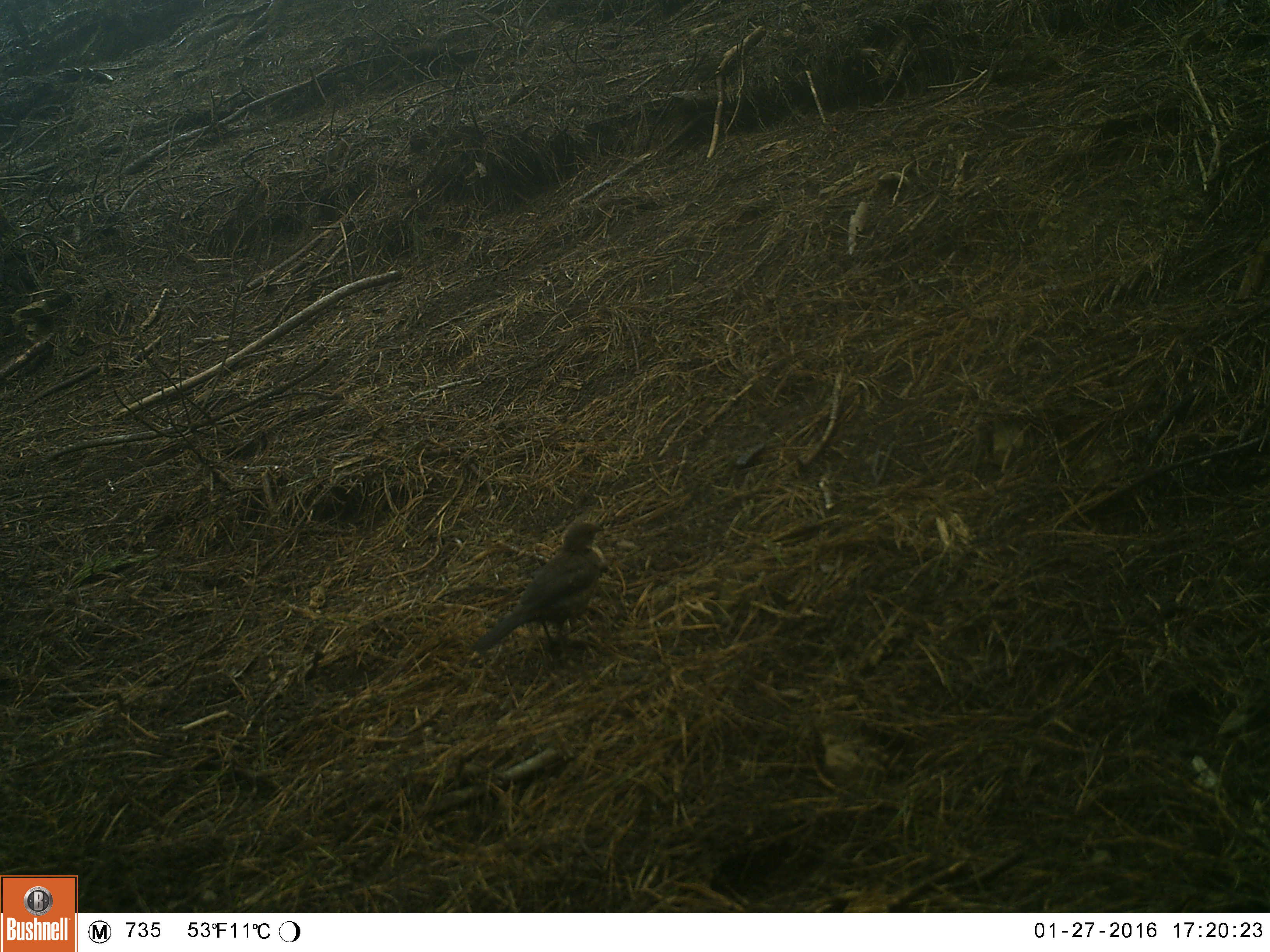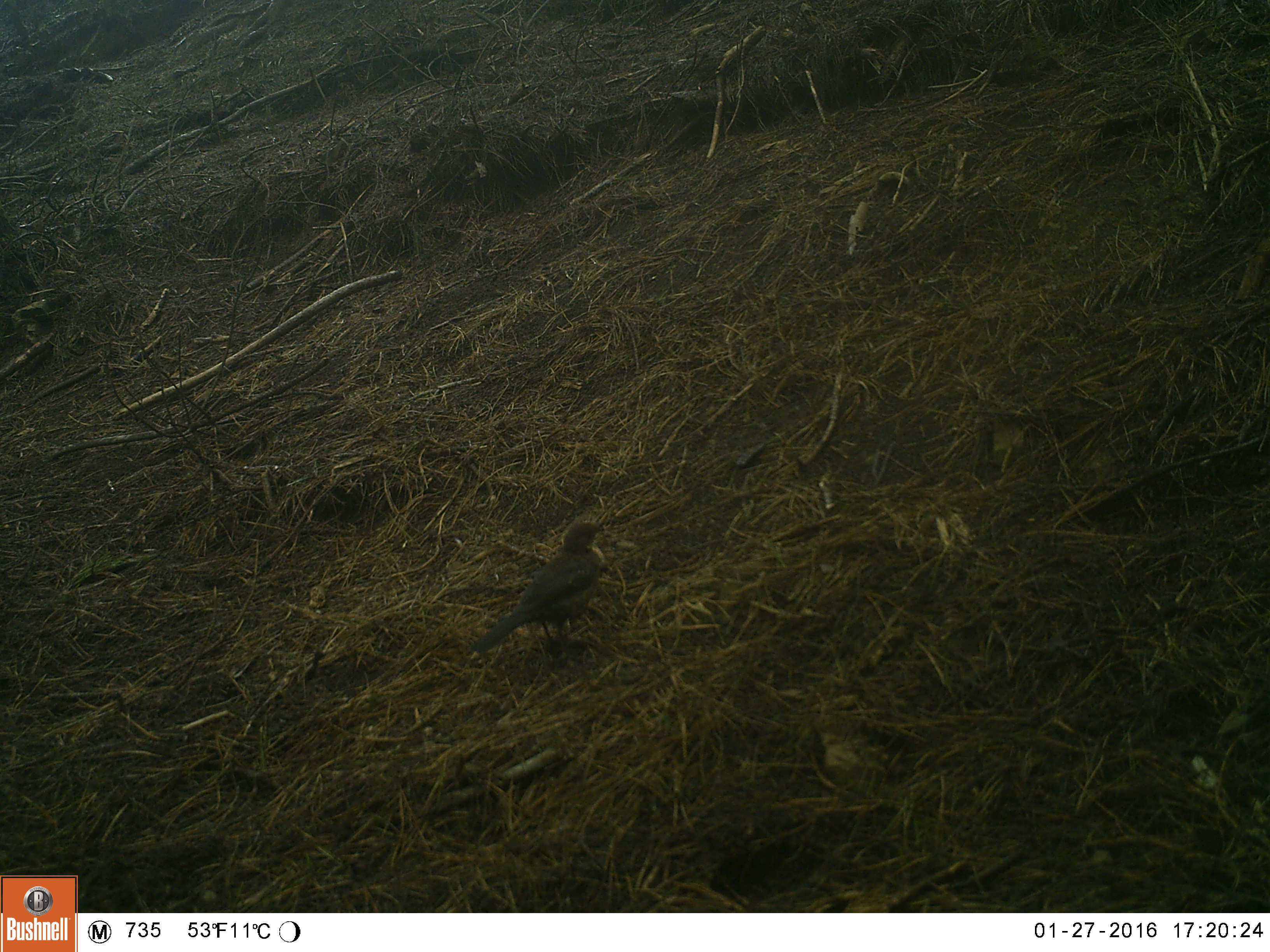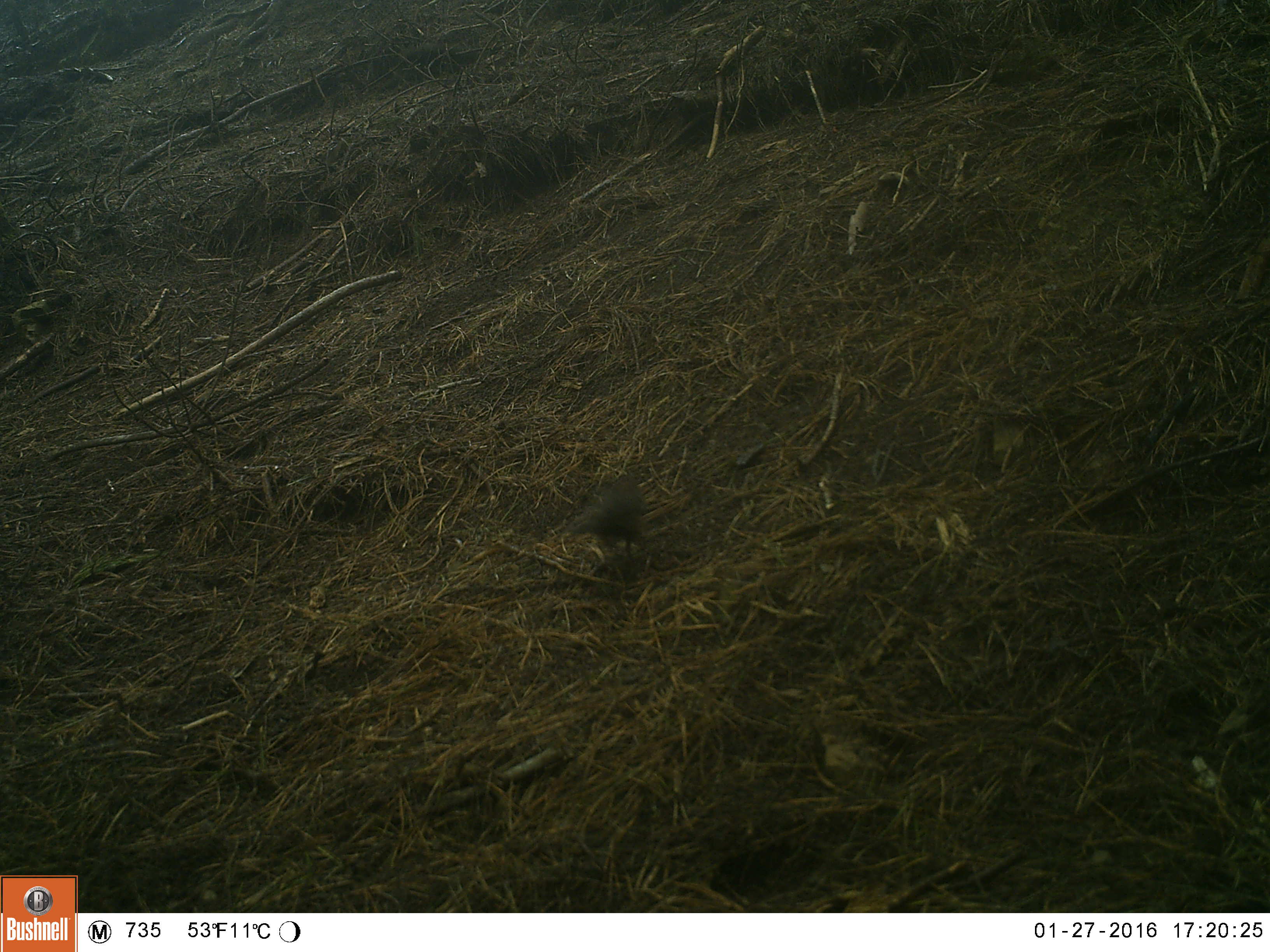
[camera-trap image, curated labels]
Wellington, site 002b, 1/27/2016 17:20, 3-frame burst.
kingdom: Animalia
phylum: Chordata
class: Aves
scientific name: Aves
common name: bird